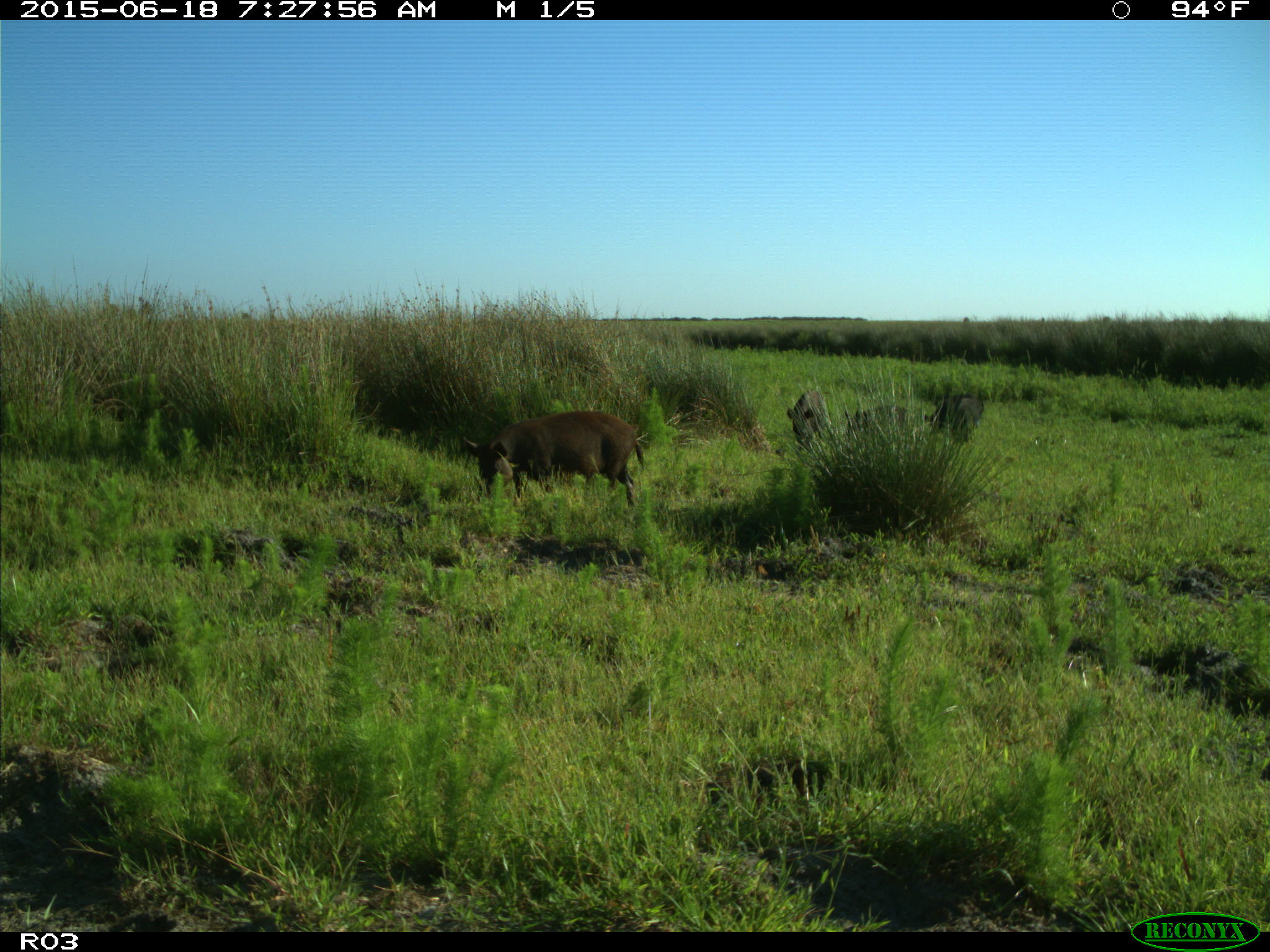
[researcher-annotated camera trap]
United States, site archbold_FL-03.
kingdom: Animalia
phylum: Chordata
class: Mammalia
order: Artiodactyla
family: Suidae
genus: Sus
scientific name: Sus scrofa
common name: wild boar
Sus scrofa (wild boar).